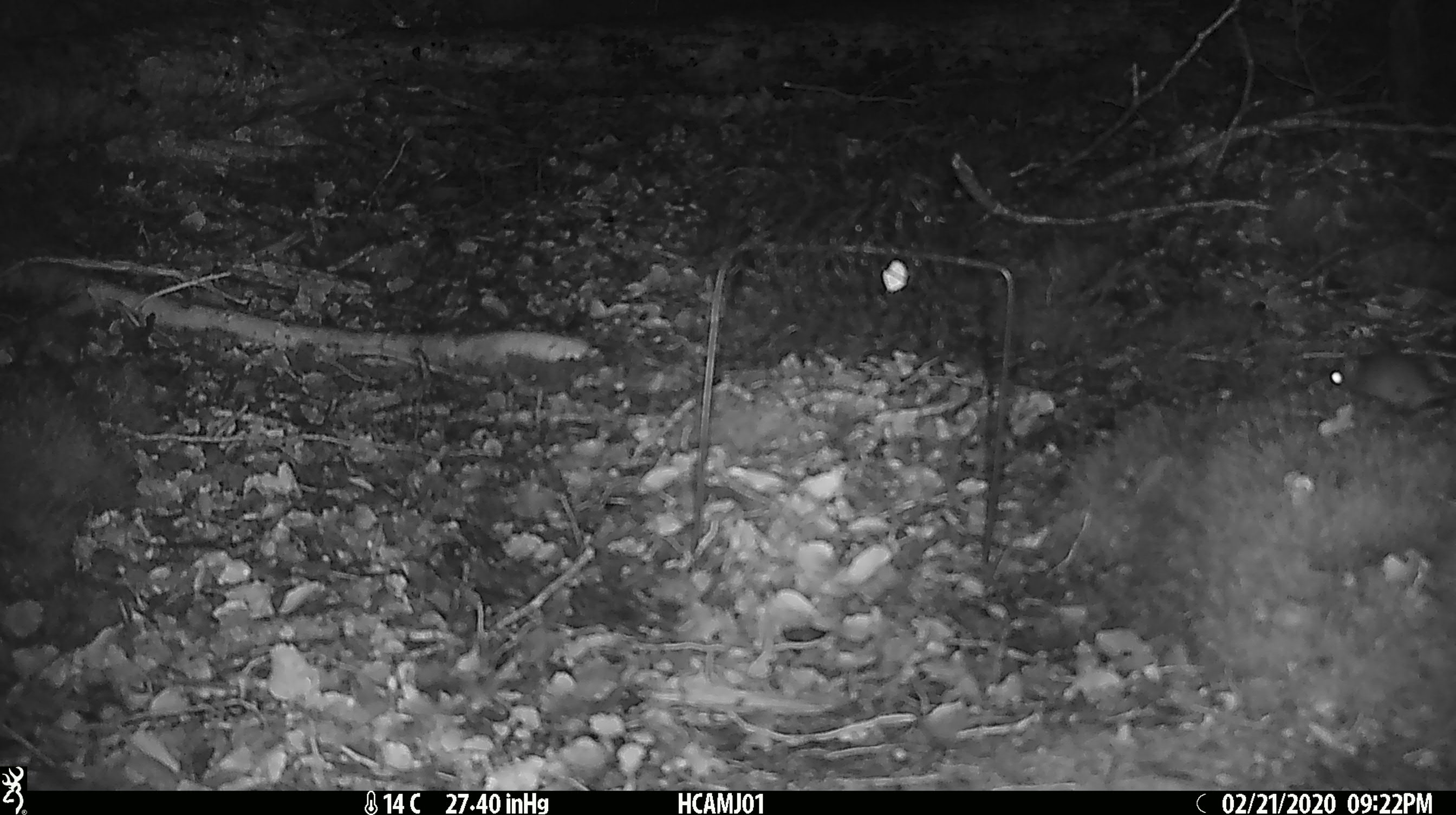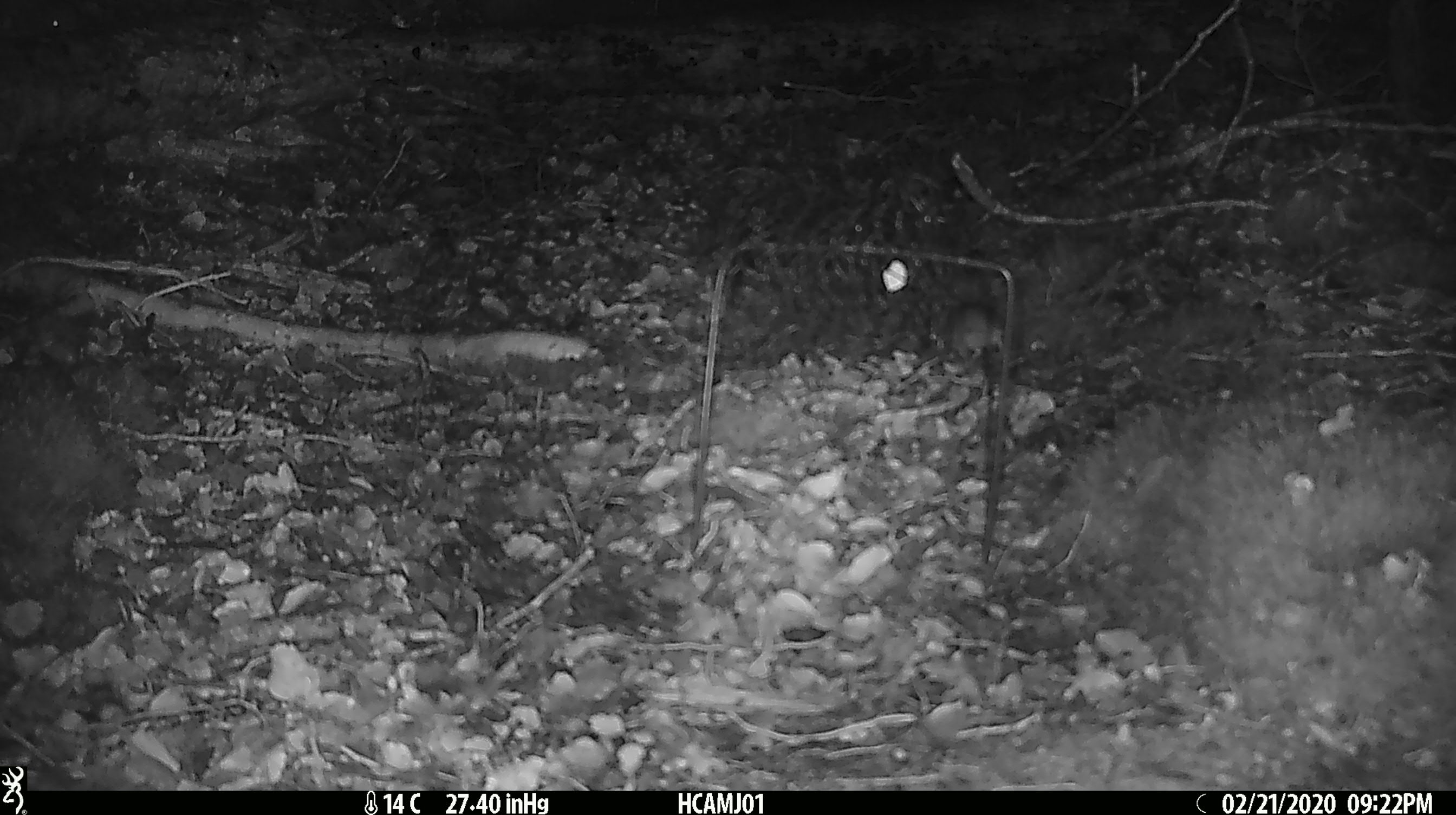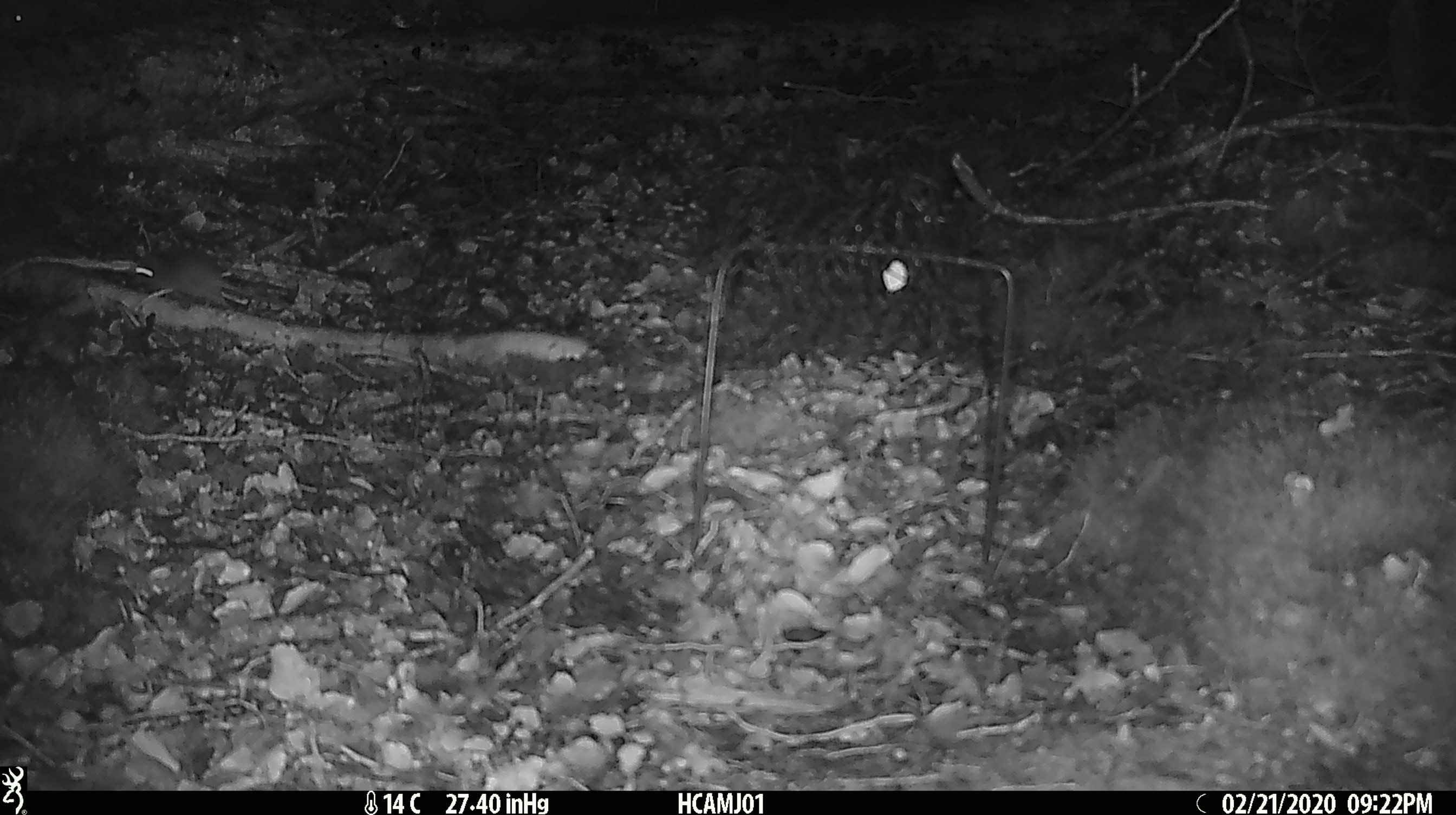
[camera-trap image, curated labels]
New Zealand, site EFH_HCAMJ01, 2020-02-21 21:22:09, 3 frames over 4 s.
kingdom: Animalia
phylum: Chordata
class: Mammalia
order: Rodentia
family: Muridae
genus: Mus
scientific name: Mus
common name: mouse